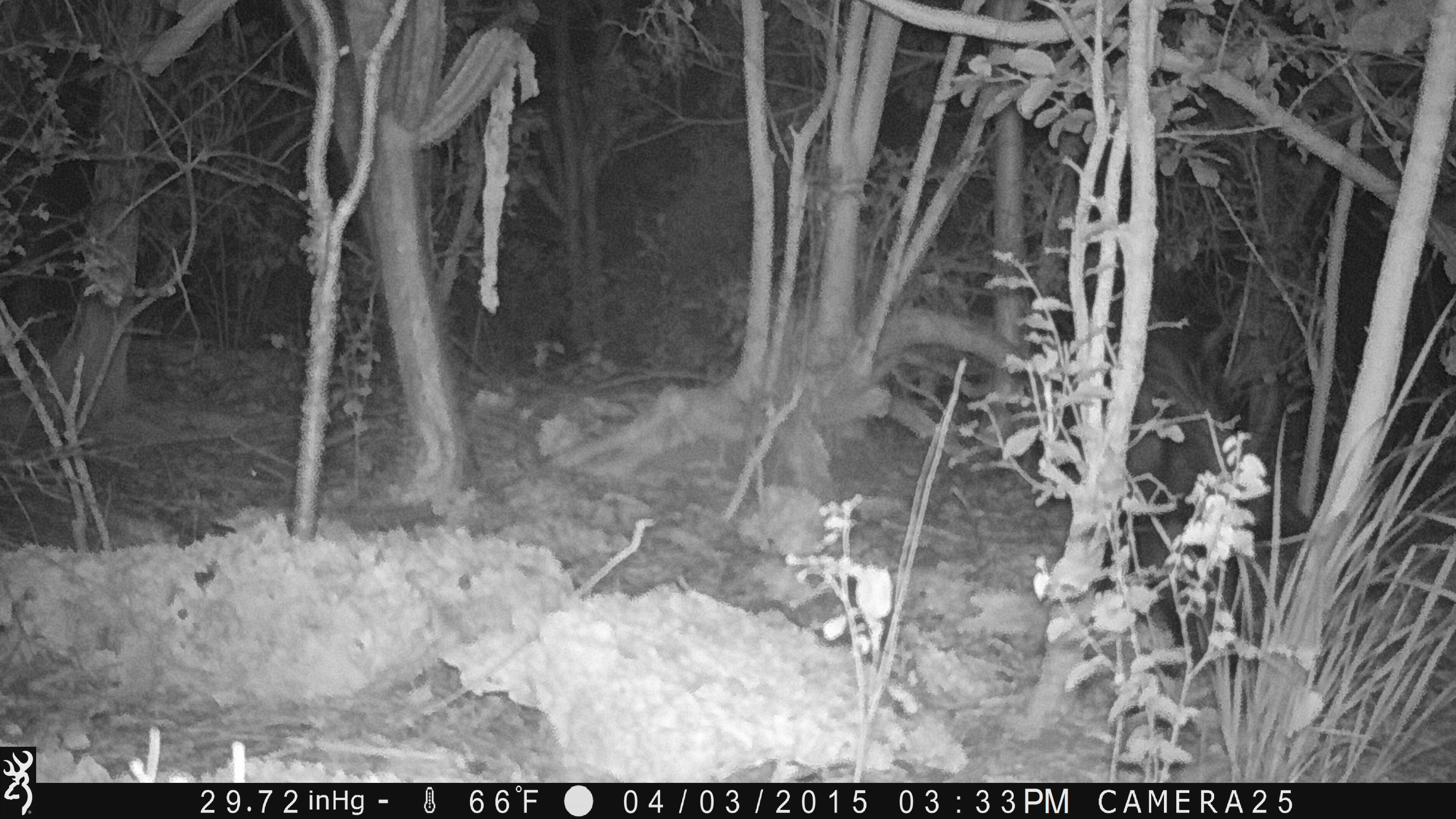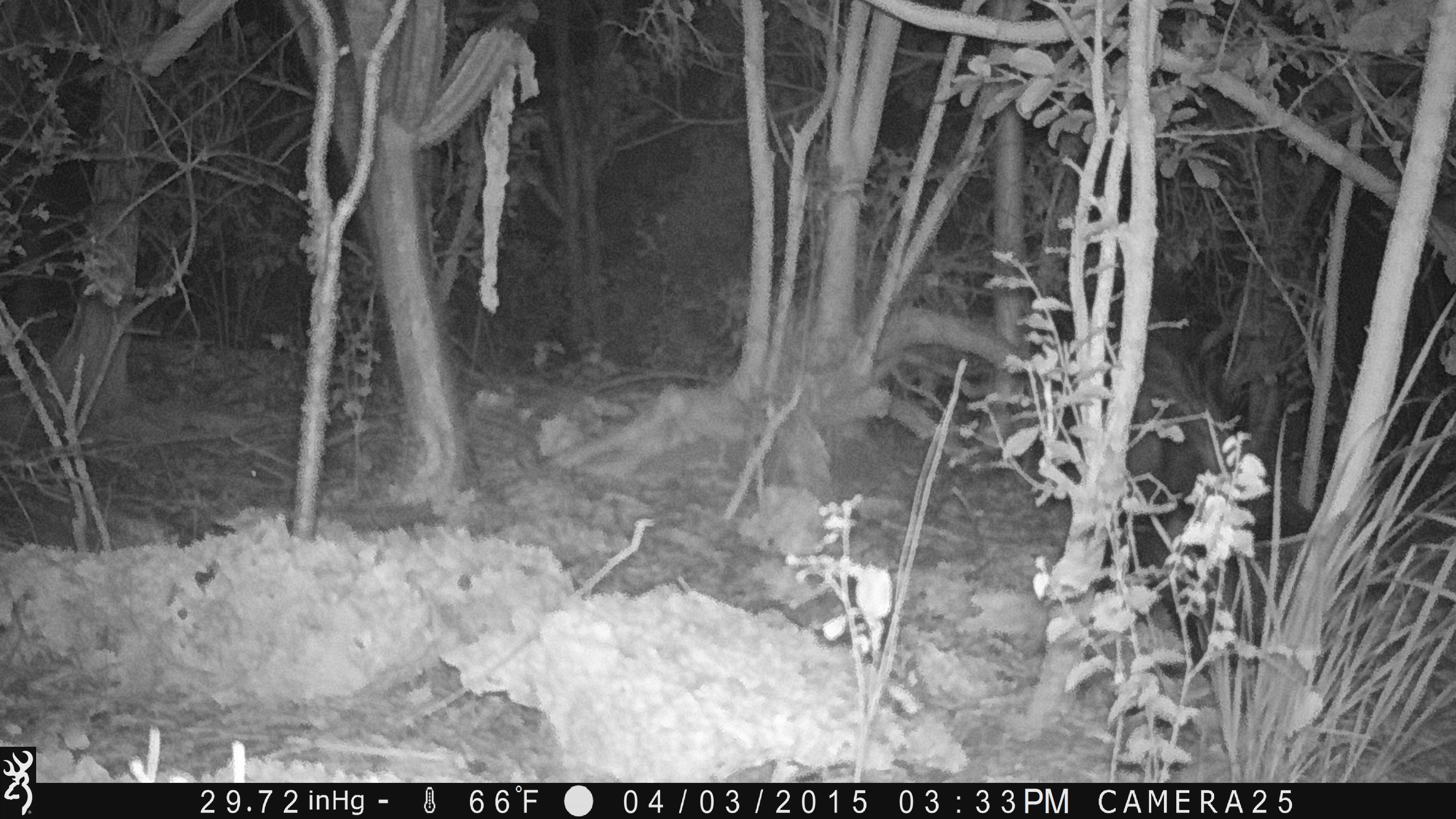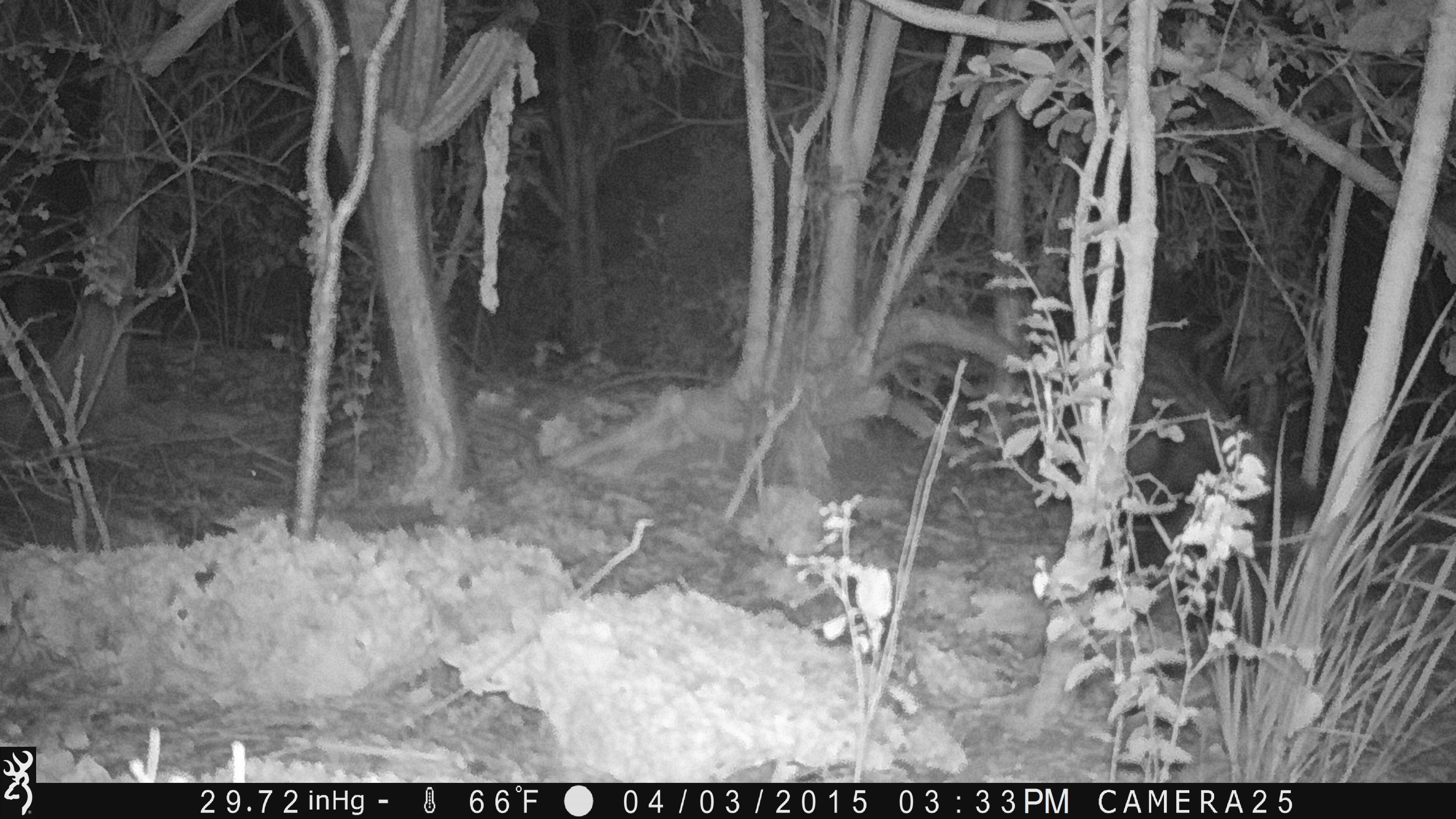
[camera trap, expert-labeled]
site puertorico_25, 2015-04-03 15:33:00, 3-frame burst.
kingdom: Animalia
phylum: Chordata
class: Mammalia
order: Artiodactyla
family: Suidae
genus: Sus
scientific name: Sus scrofa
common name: pig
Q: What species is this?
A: Pig (Sus scrofa).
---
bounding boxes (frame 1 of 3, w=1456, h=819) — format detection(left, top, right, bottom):
pig: detection(1127, 262, 1306, 623)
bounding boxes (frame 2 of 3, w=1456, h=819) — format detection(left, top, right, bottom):
pig: detection(1134, 320, 1306, 623)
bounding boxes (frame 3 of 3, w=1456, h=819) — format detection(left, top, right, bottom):
pig: detection(1067, 282, 1322, 529)